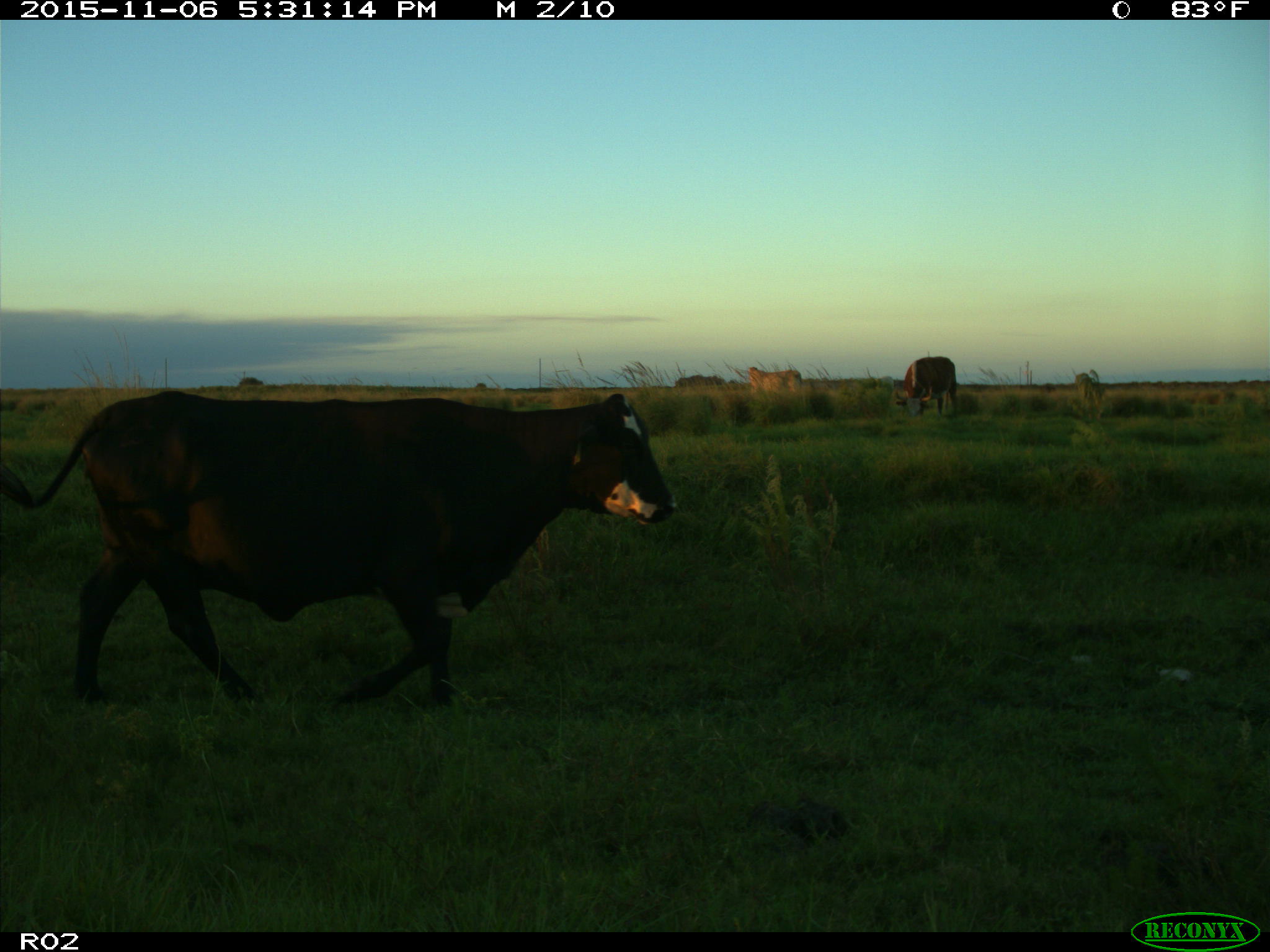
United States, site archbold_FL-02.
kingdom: Animalia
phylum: Chordata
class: Mammalia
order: Artiodactyla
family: Bovidae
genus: Bos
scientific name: Bos taurus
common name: domestic cow